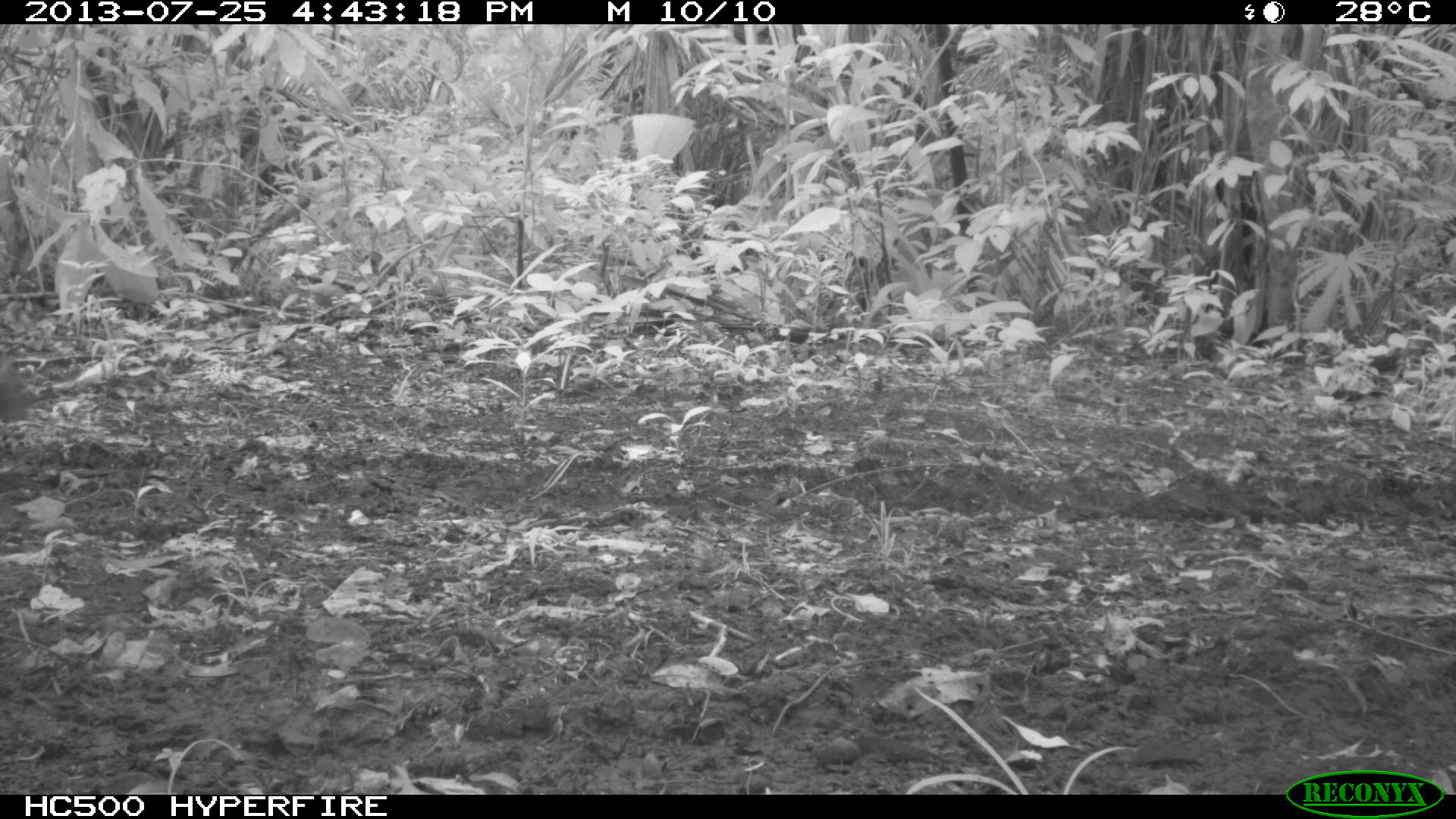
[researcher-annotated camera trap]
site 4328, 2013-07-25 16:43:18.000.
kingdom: Animalia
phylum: Chordata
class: Mammalia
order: Rodentia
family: Dasyproctidae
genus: Dasyprocta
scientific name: Dasyprocta punctata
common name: central american agouti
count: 1